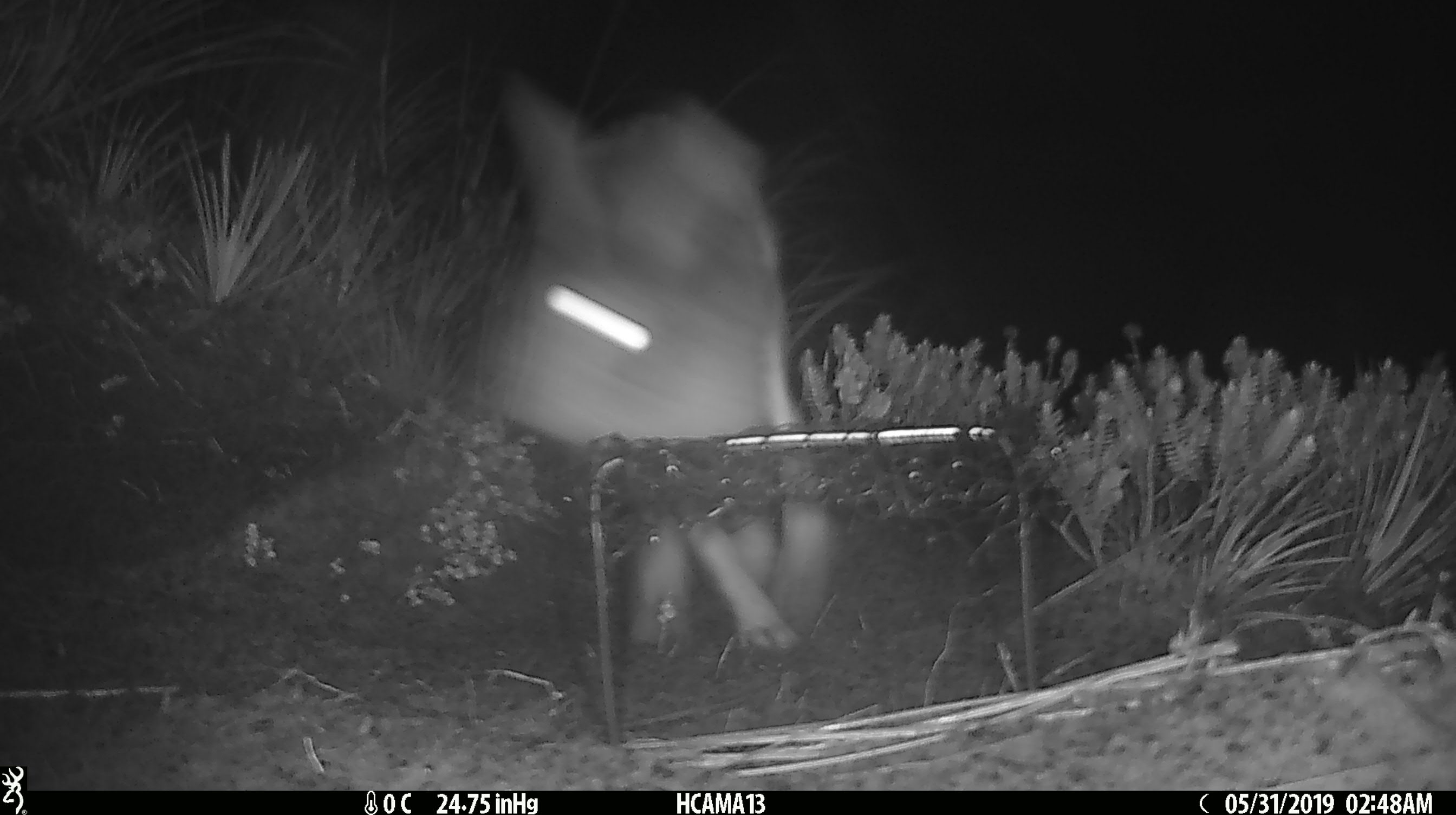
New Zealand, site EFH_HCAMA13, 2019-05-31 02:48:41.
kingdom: Animalia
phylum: Chordata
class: Mammalia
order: Lagomorpha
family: Leporidae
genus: Lepus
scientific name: Lepus europaeus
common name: brown hare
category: hare